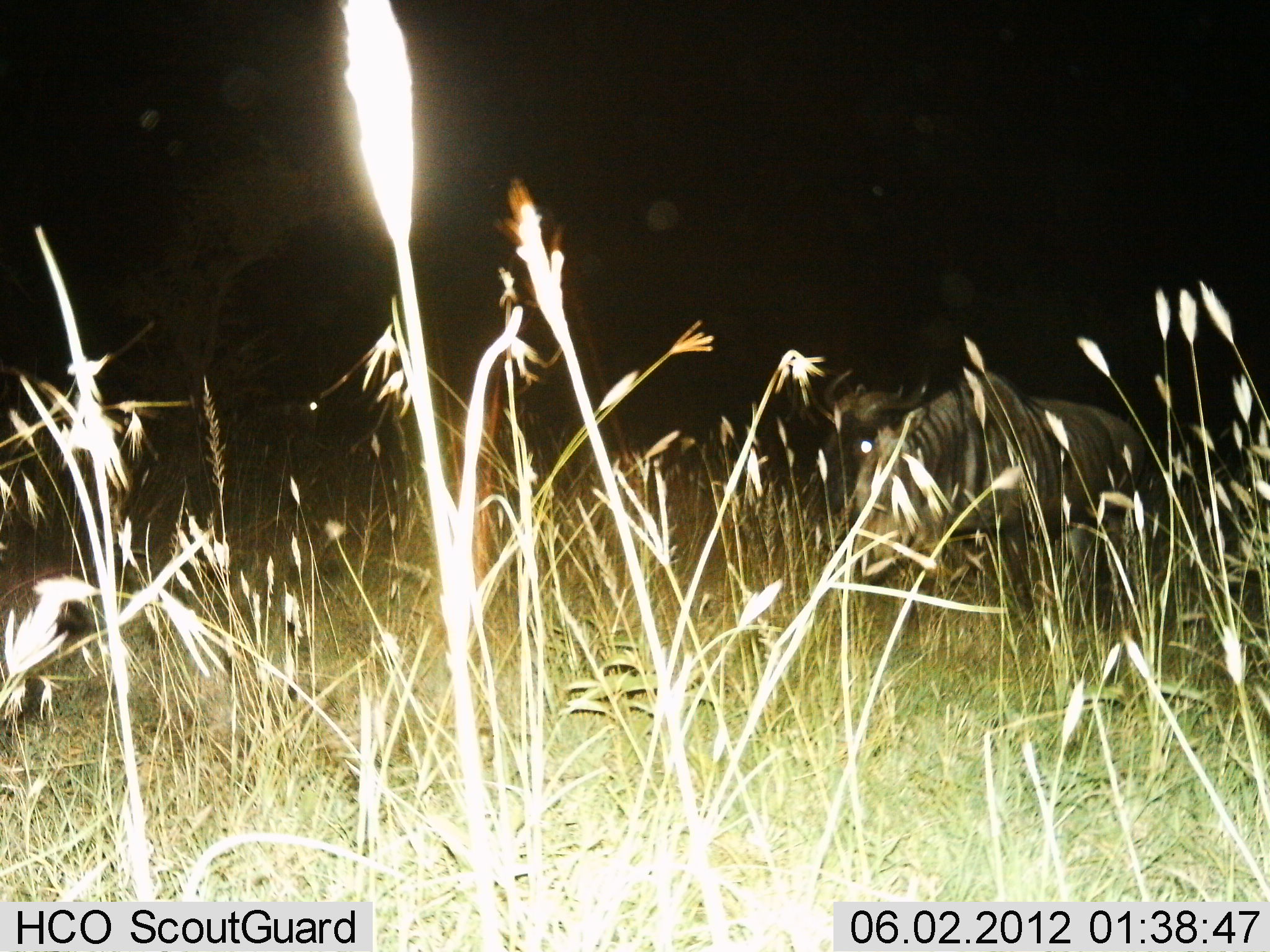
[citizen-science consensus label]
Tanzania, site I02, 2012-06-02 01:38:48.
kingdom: Animalia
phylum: Chordata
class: Mammalia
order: Artiodactyla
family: Bovidae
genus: Connochaetes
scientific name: Connochaetes taurinus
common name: blue wildebeest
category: wildebeest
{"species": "wildebeest (blue wildebeest) (Connochaetes taurinus)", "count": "1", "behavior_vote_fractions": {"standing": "73%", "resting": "0%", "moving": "18%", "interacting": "9%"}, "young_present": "0%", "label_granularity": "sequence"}